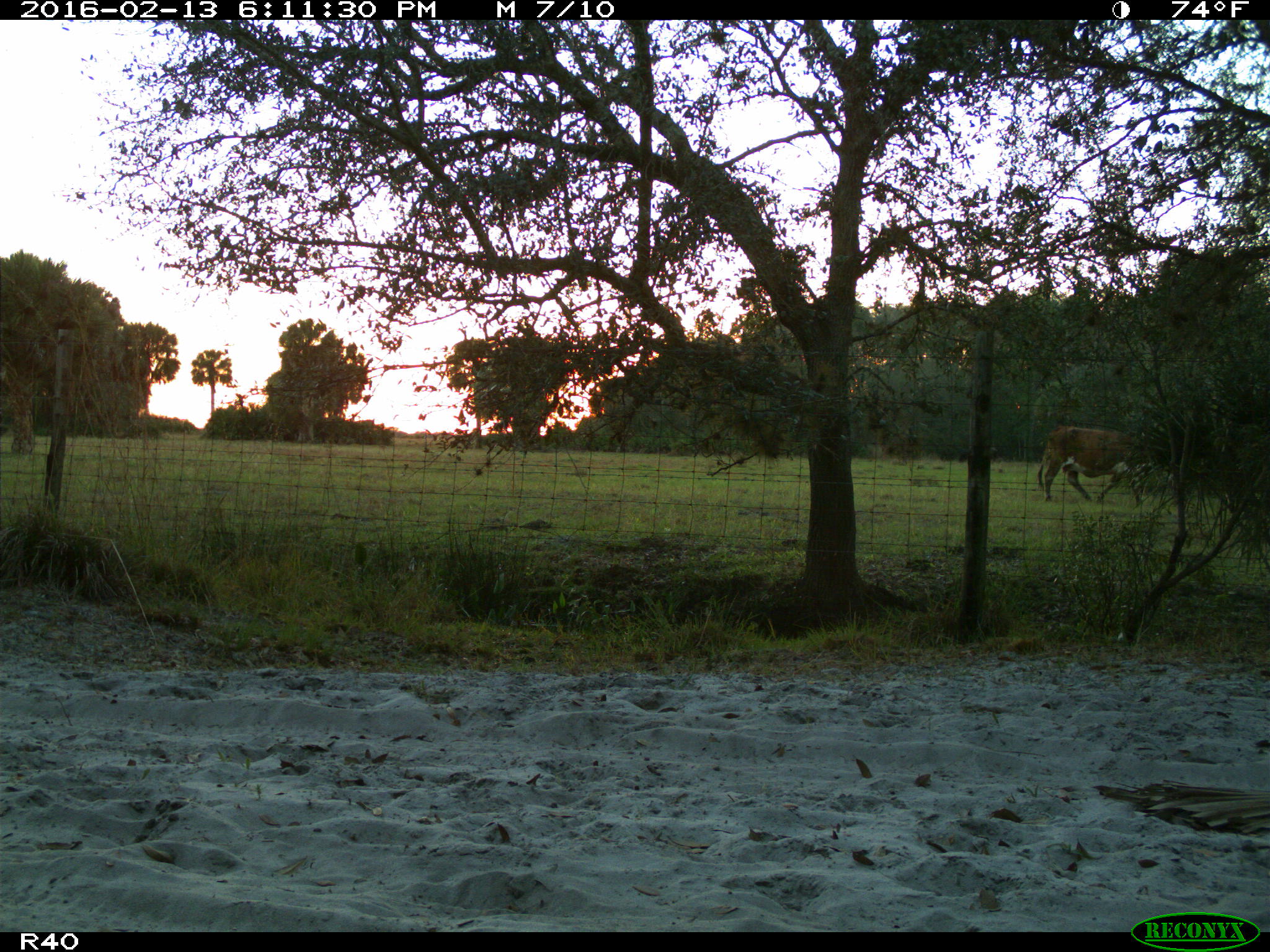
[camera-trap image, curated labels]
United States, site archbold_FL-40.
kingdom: Animalia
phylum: Chordata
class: Mammalia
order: Artiodactyla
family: Bovidae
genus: Bos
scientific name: Bos taurus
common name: domestic cow